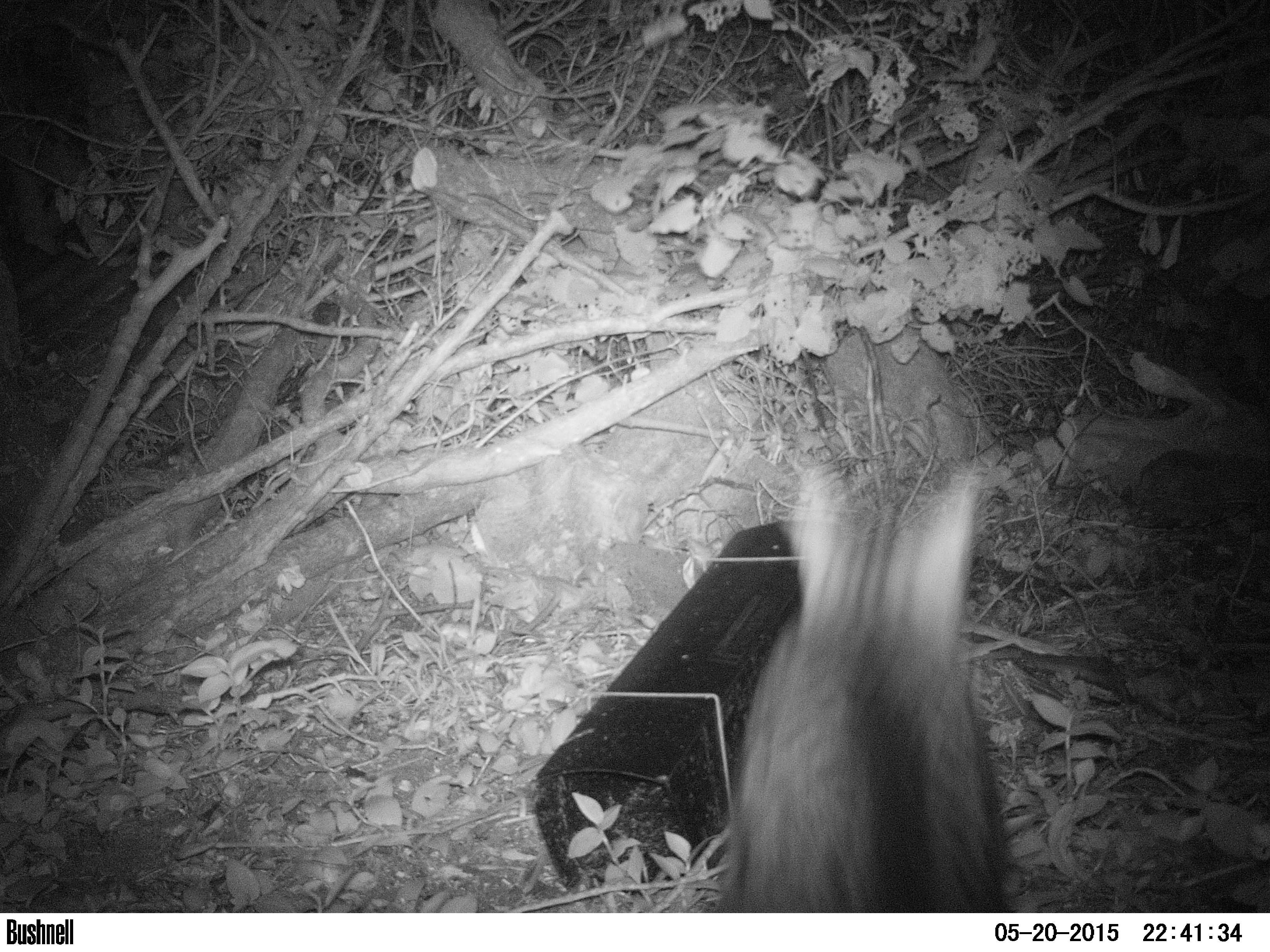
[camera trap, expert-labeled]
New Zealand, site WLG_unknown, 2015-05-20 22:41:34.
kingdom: Animalia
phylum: Chordata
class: Mammalia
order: Carnivora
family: Felidae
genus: Felis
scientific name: Felis catus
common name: domestic cat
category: cat